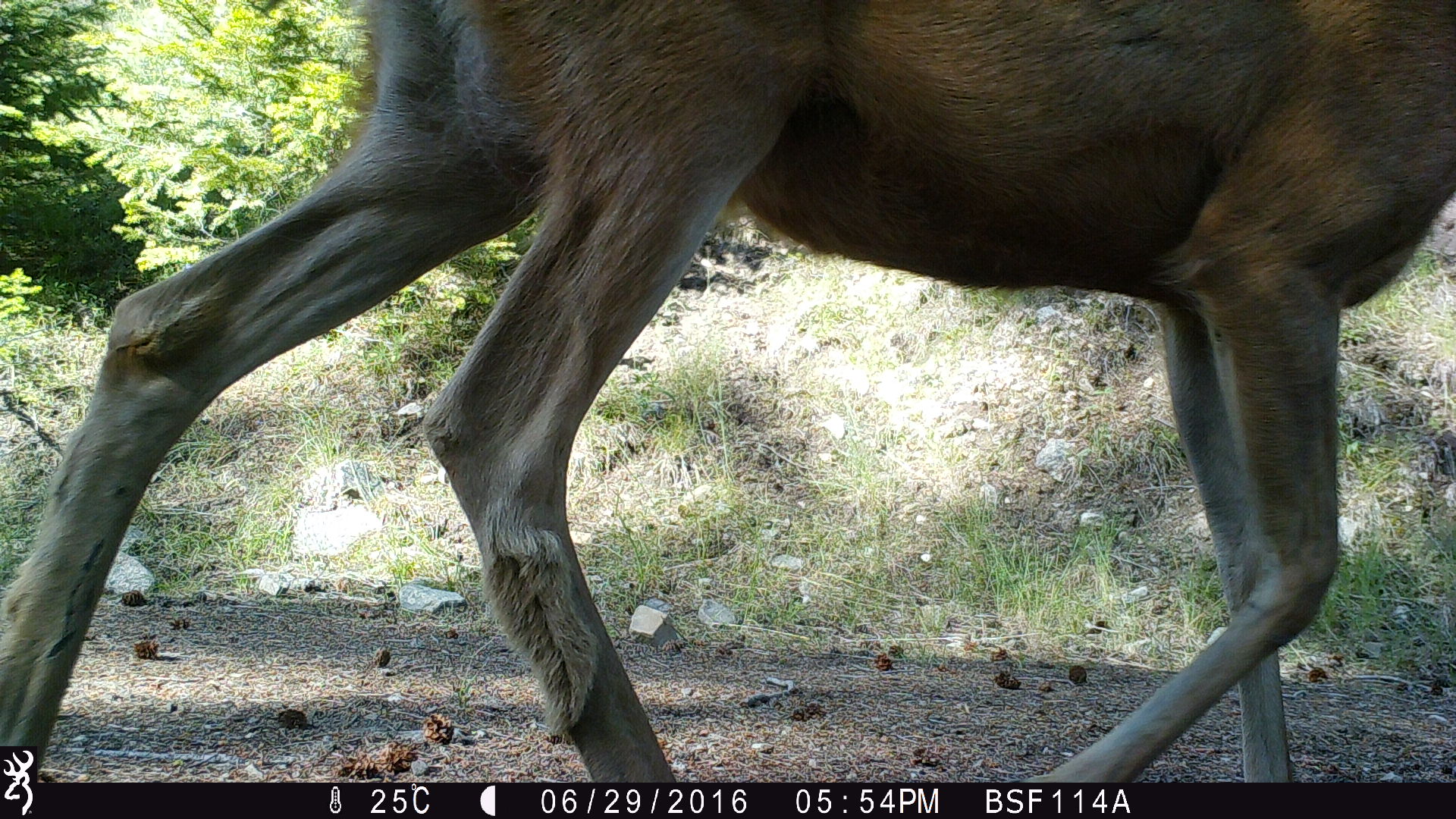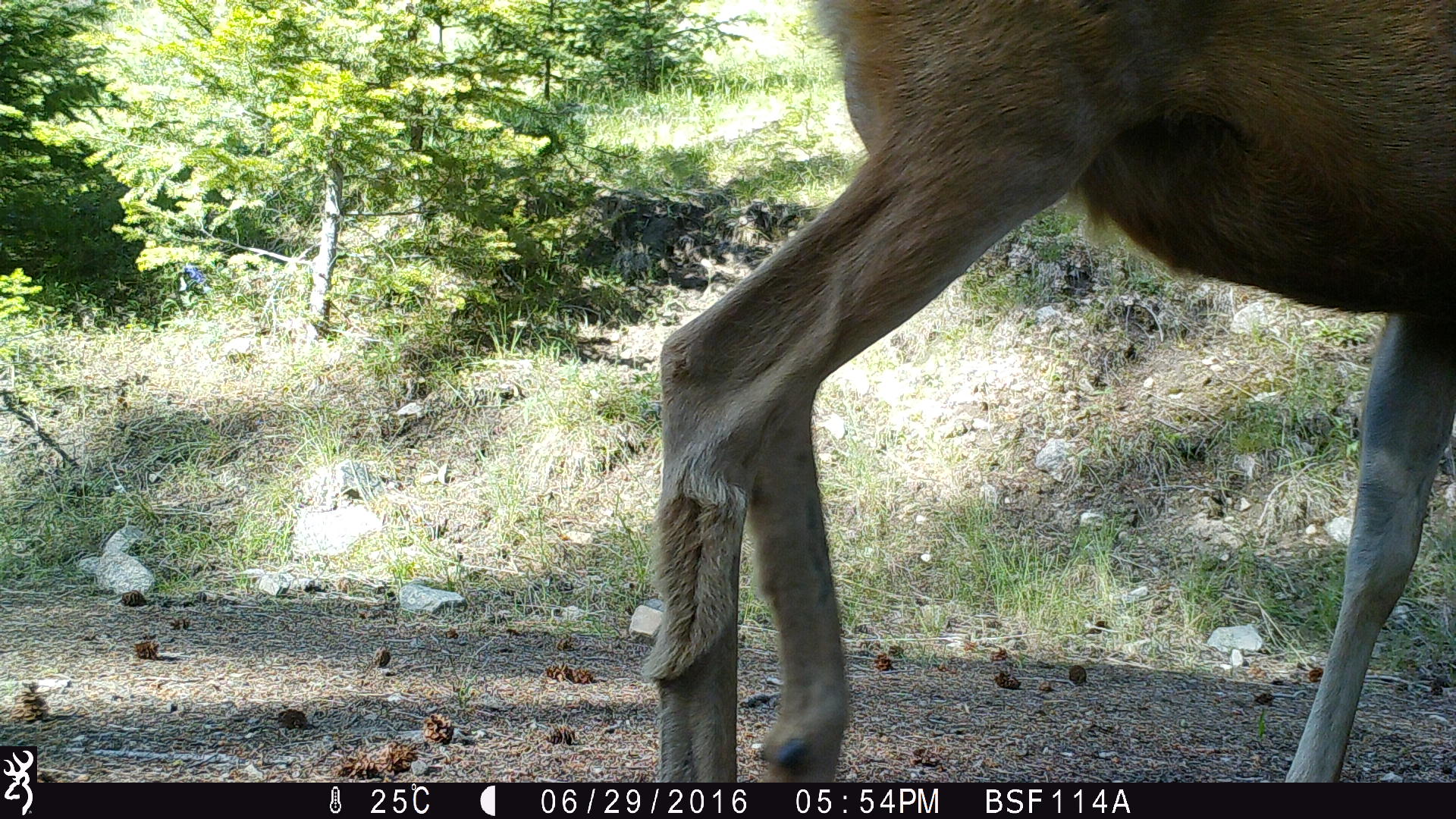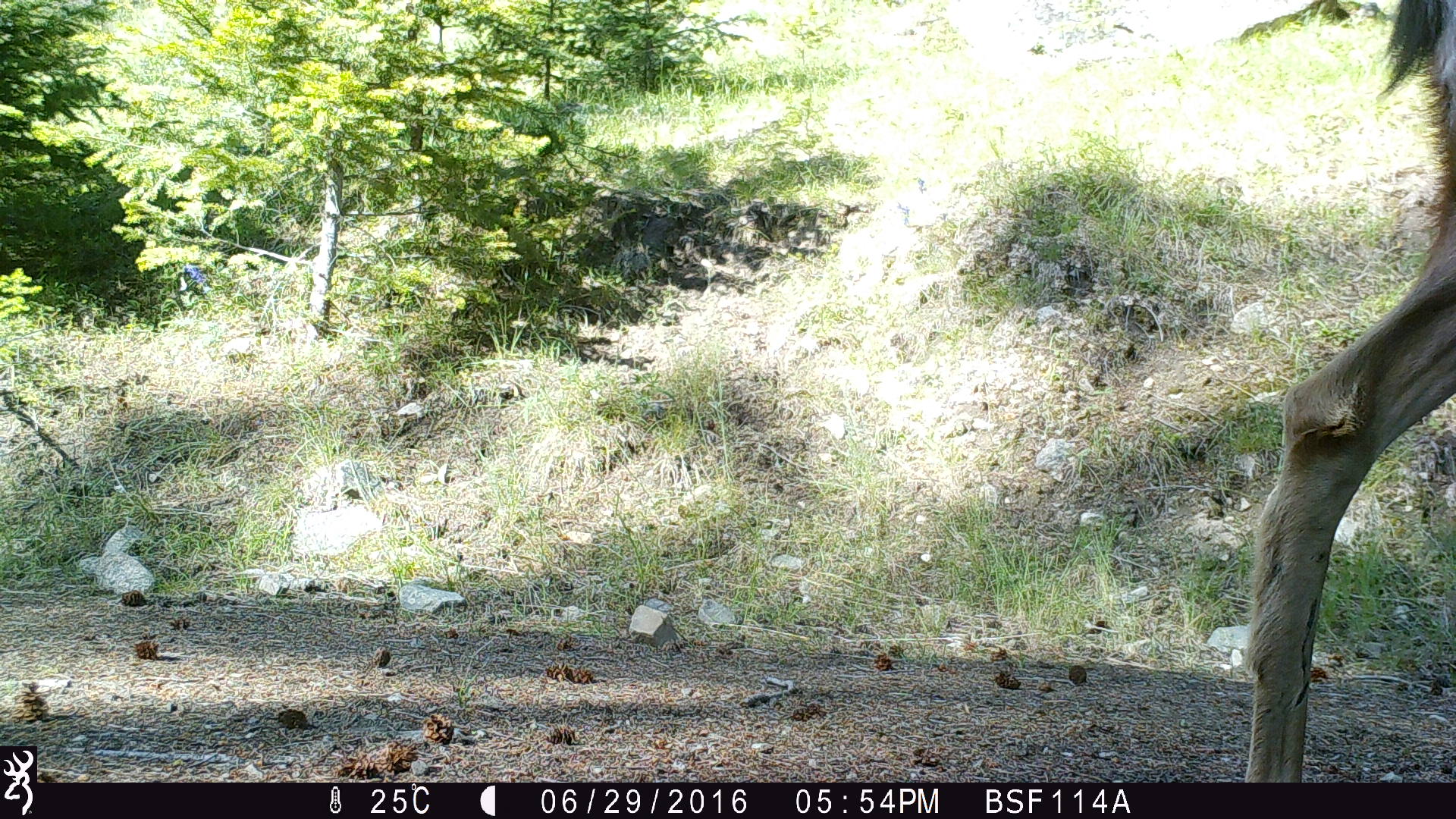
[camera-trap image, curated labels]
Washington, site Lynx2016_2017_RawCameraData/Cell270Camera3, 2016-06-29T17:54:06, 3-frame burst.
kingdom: Animalia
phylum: Chordata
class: Mammalia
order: Artiodactyla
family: Cervidae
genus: Odocoileus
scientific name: Odocoileus hemionus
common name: mule deer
Odocoileus hemionus (mule deer). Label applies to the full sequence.